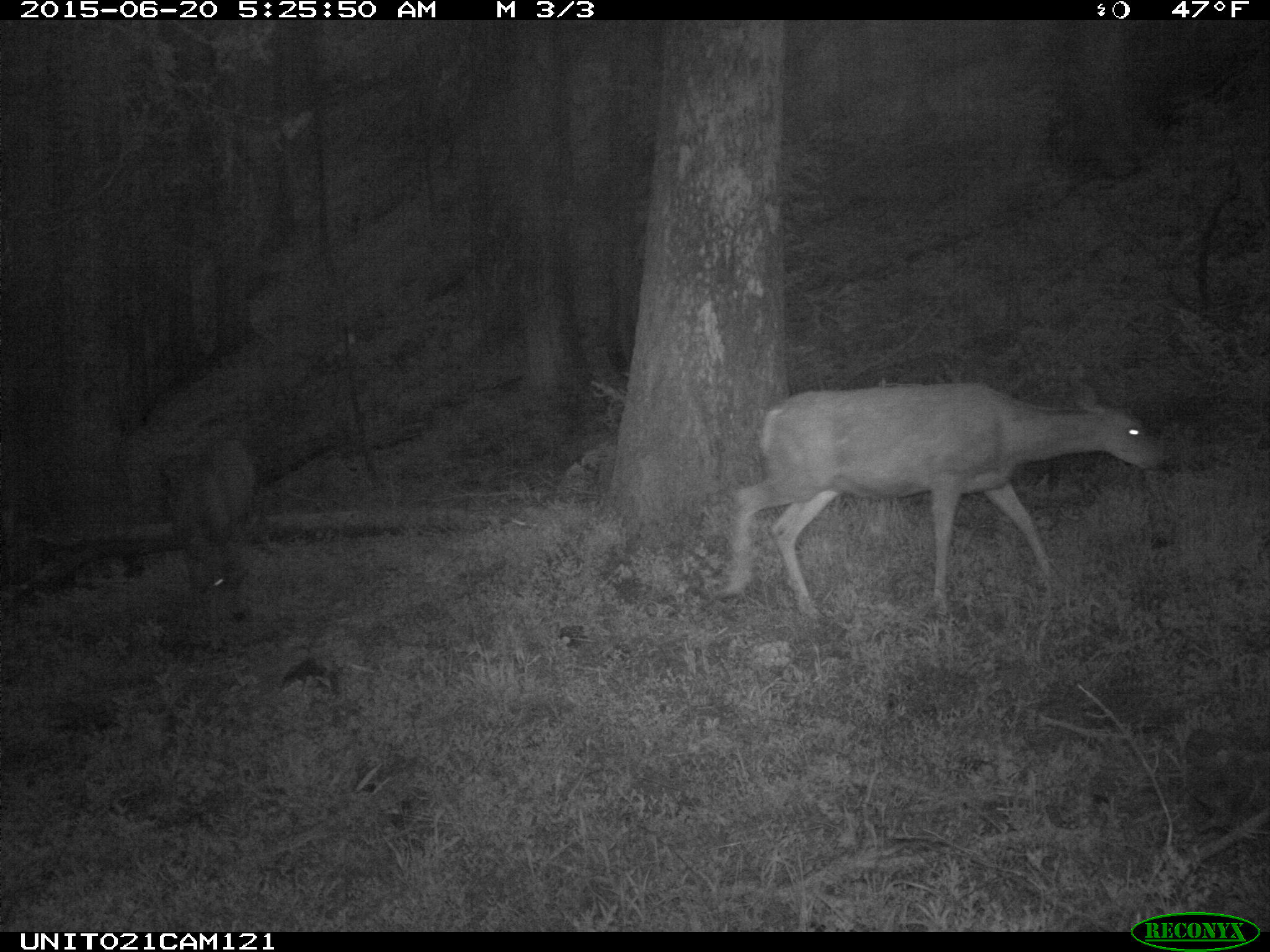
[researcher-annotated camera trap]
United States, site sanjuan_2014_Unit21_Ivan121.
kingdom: Animalia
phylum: Chordata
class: Mammalia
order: Artiodactyla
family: Cervidae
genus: Odocoileus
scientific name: Odocoileus hemionus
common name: mule deer